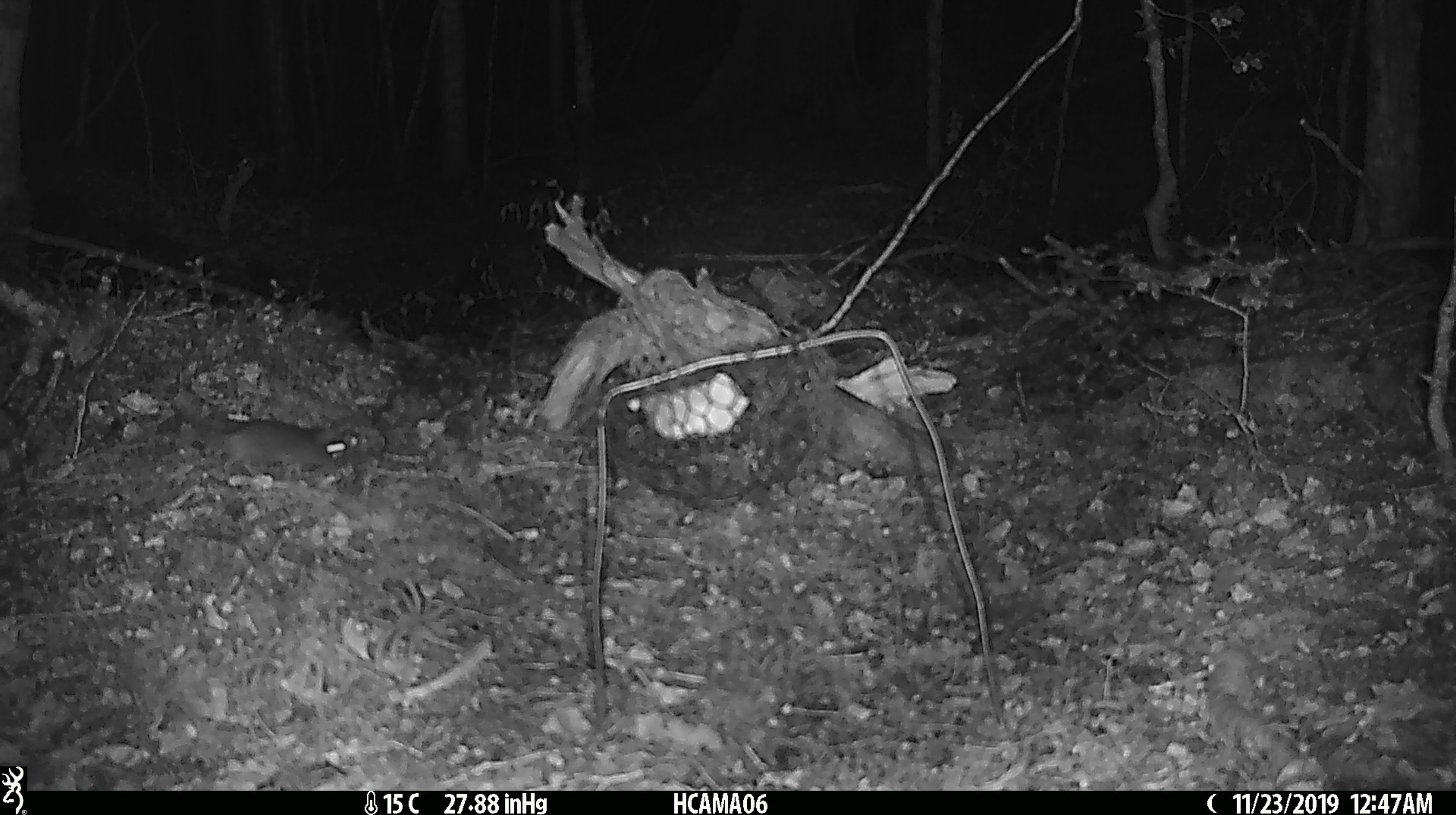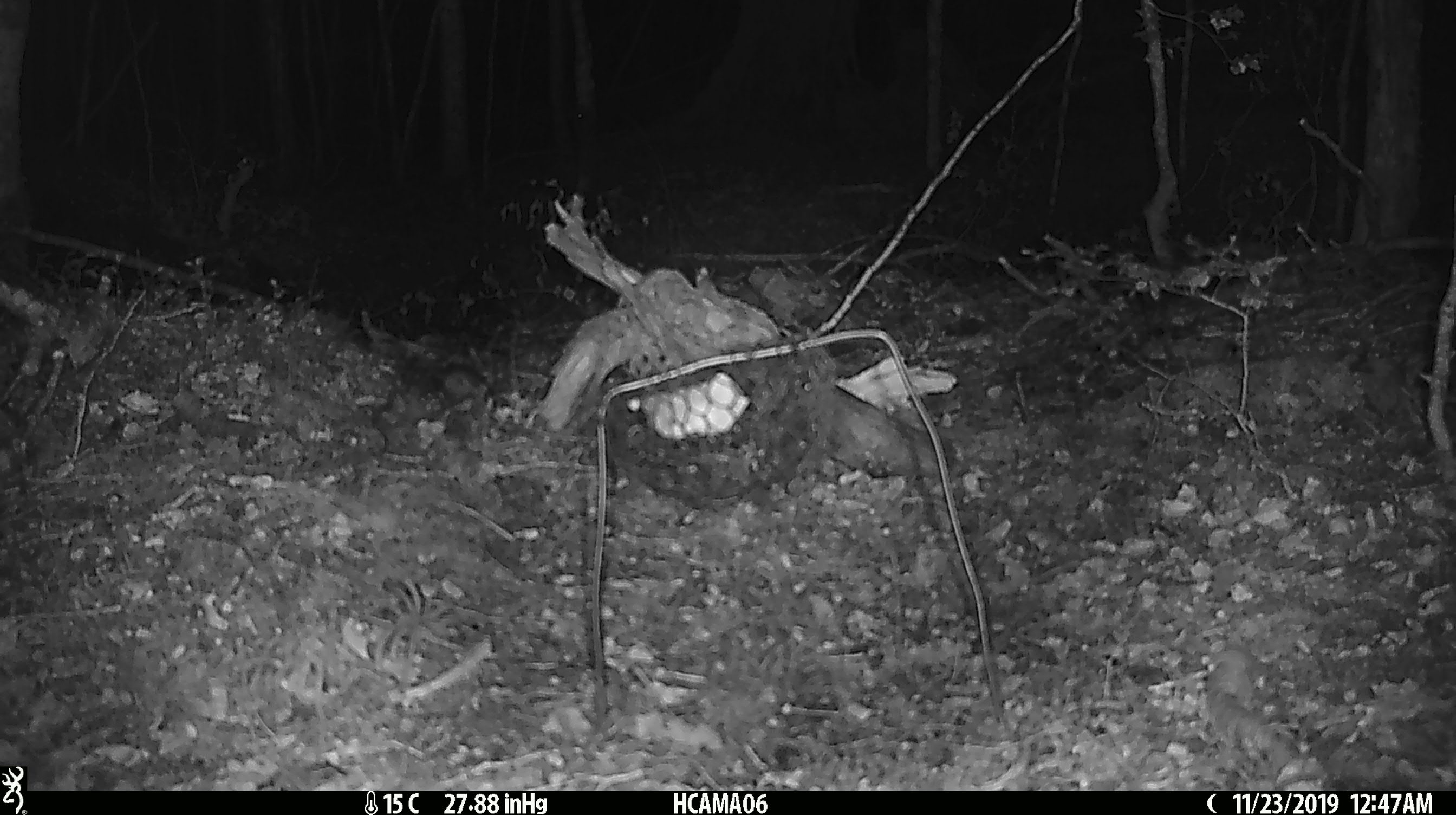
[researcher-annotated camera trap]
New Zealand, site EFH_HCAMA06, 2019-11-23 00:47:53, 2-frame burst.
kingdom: Animalia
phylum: Chordata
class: Mammalia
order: Rodentia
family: Muridae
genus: Mus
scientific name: Mus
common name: mouse